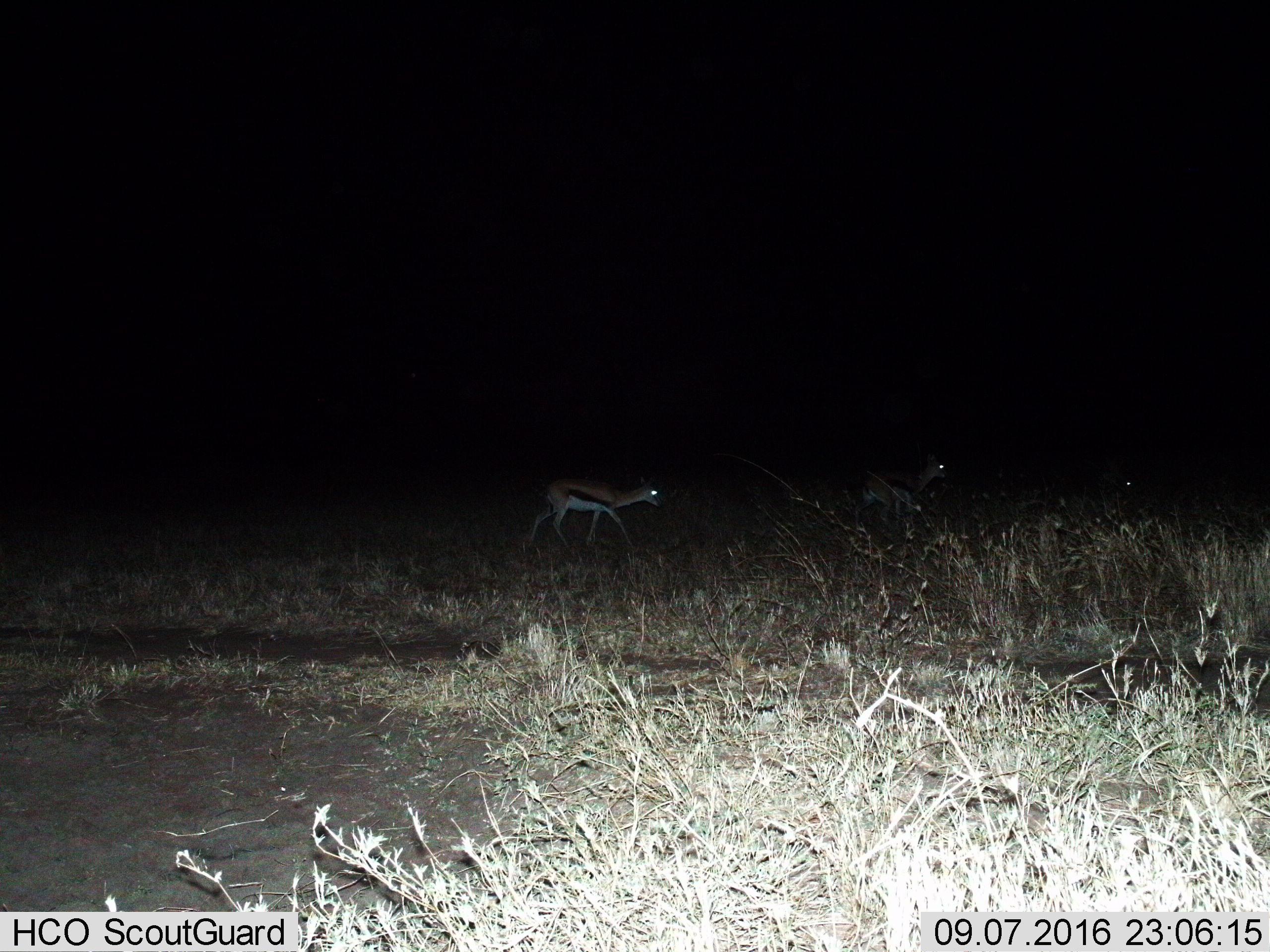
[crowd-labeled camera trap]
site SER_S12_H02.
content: unidentified animal